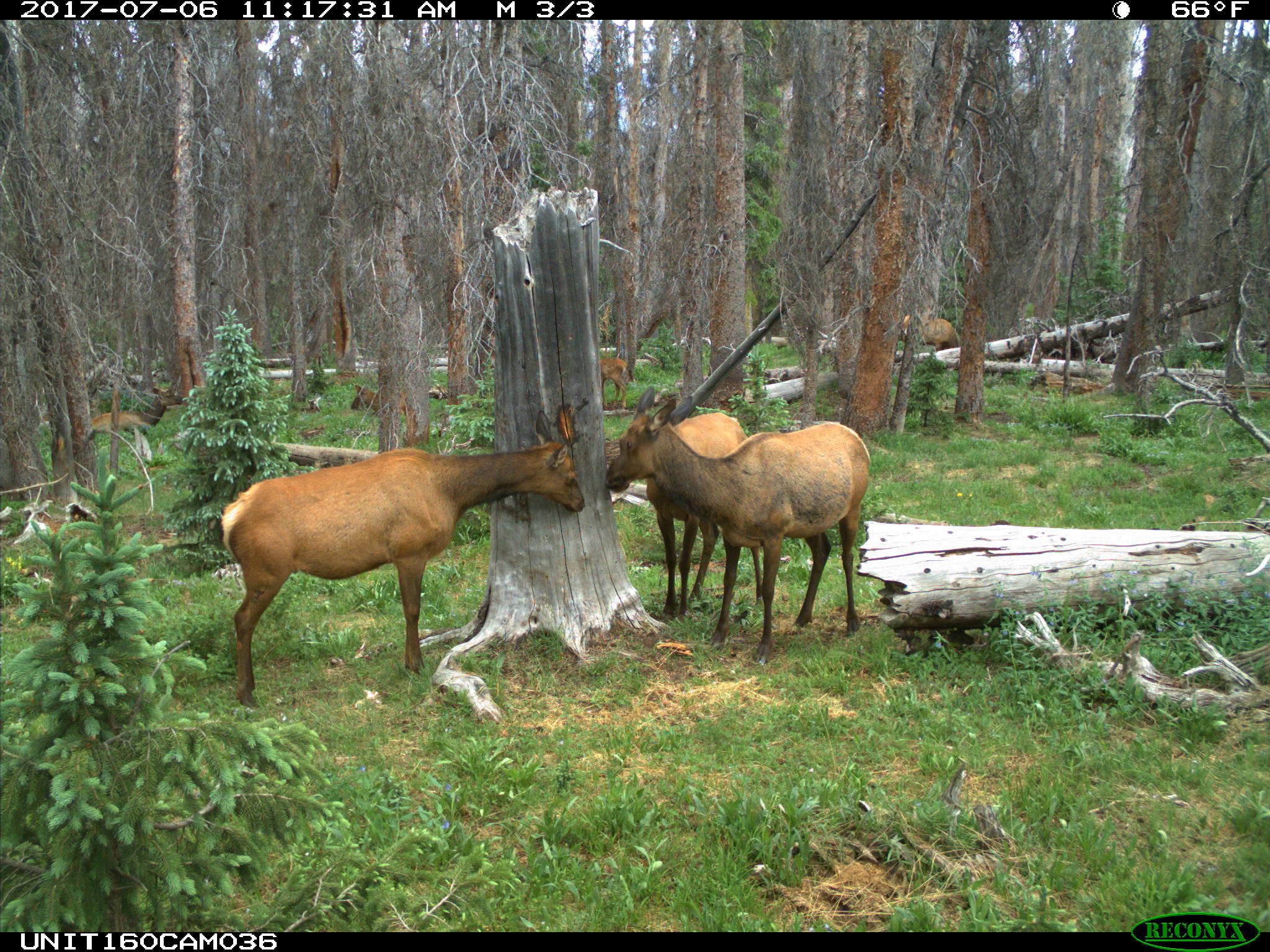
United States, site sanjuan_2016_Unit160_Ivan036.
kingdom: Animalia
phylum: Chordata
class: Mammalia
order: Artiodactyla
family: Cervidae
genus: Cervus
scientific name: Cervus elaphus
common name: red deer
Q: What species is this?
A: Cervus elaphus (red deer).